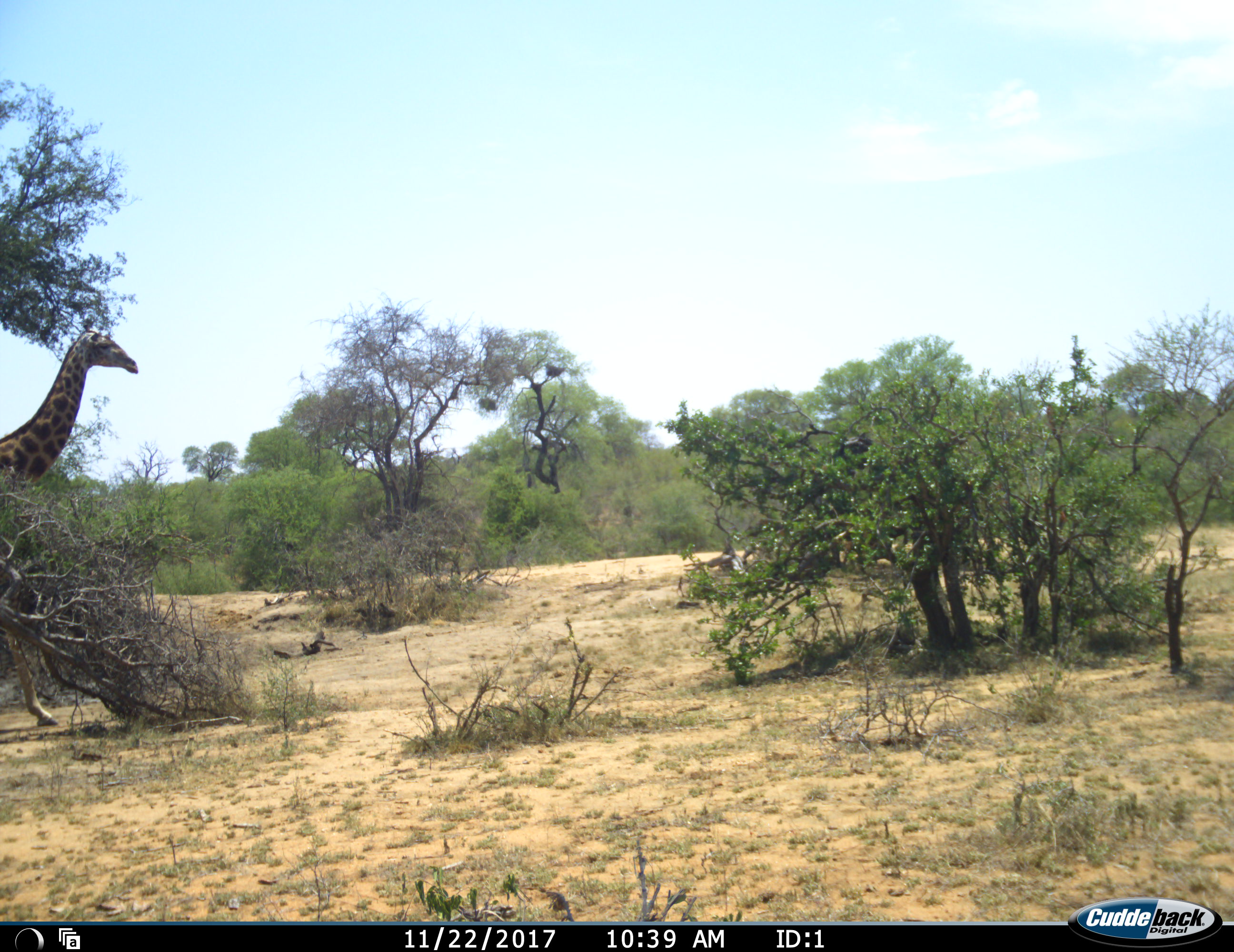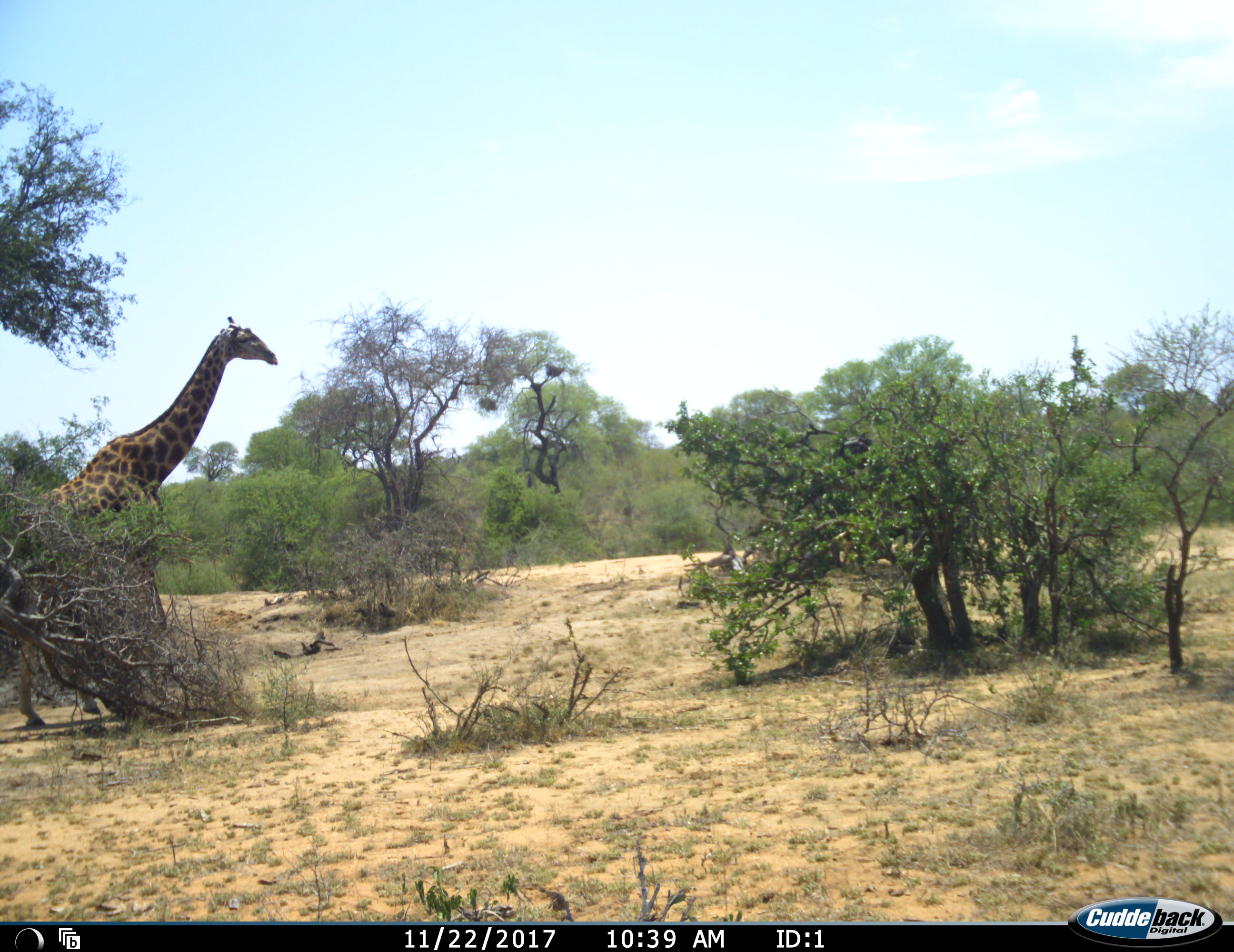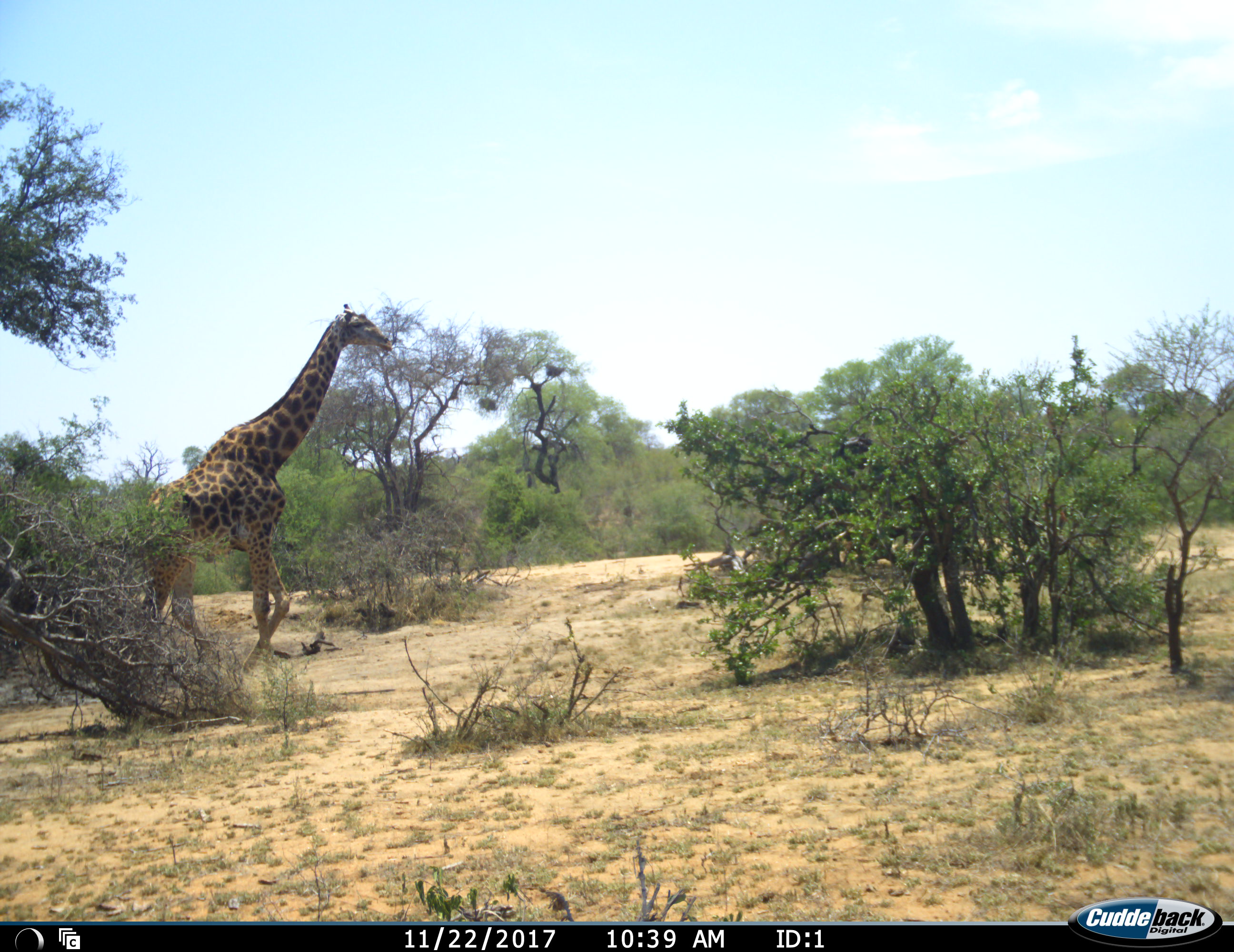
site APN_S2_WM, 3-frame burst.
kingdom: Animalia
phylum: Chordata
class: Mammalia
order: Artiodactyla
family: Giraffidae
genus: Giraffa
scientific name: Giraffa camelopardalis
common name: giraffe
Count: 1.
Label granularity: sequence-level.